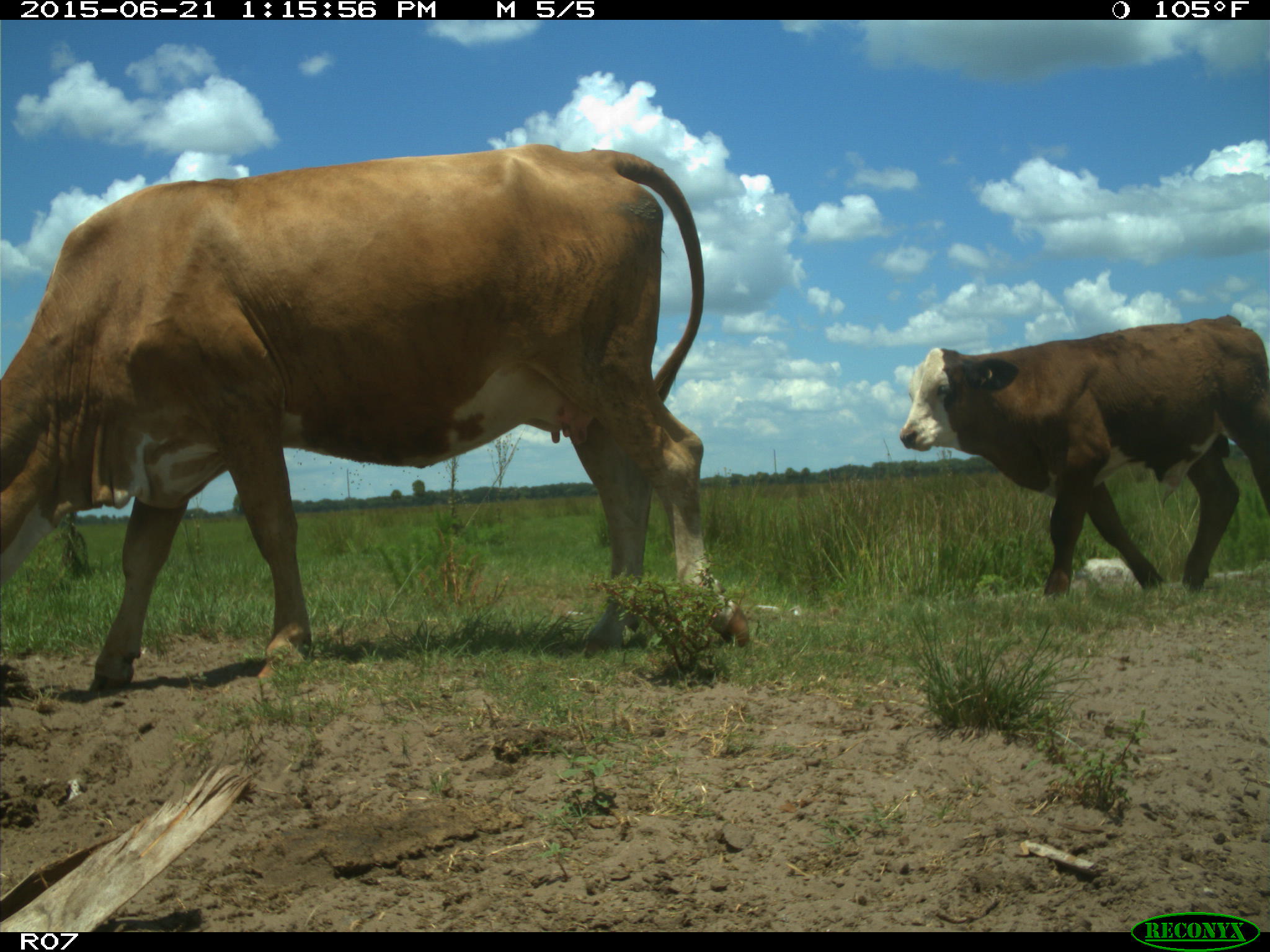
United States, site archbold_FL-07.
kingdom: Animalia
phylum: Chordata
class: Mammalia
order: Artiodactyla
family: Bovidae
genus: Bos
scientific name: Bos taurus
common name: domestic cow